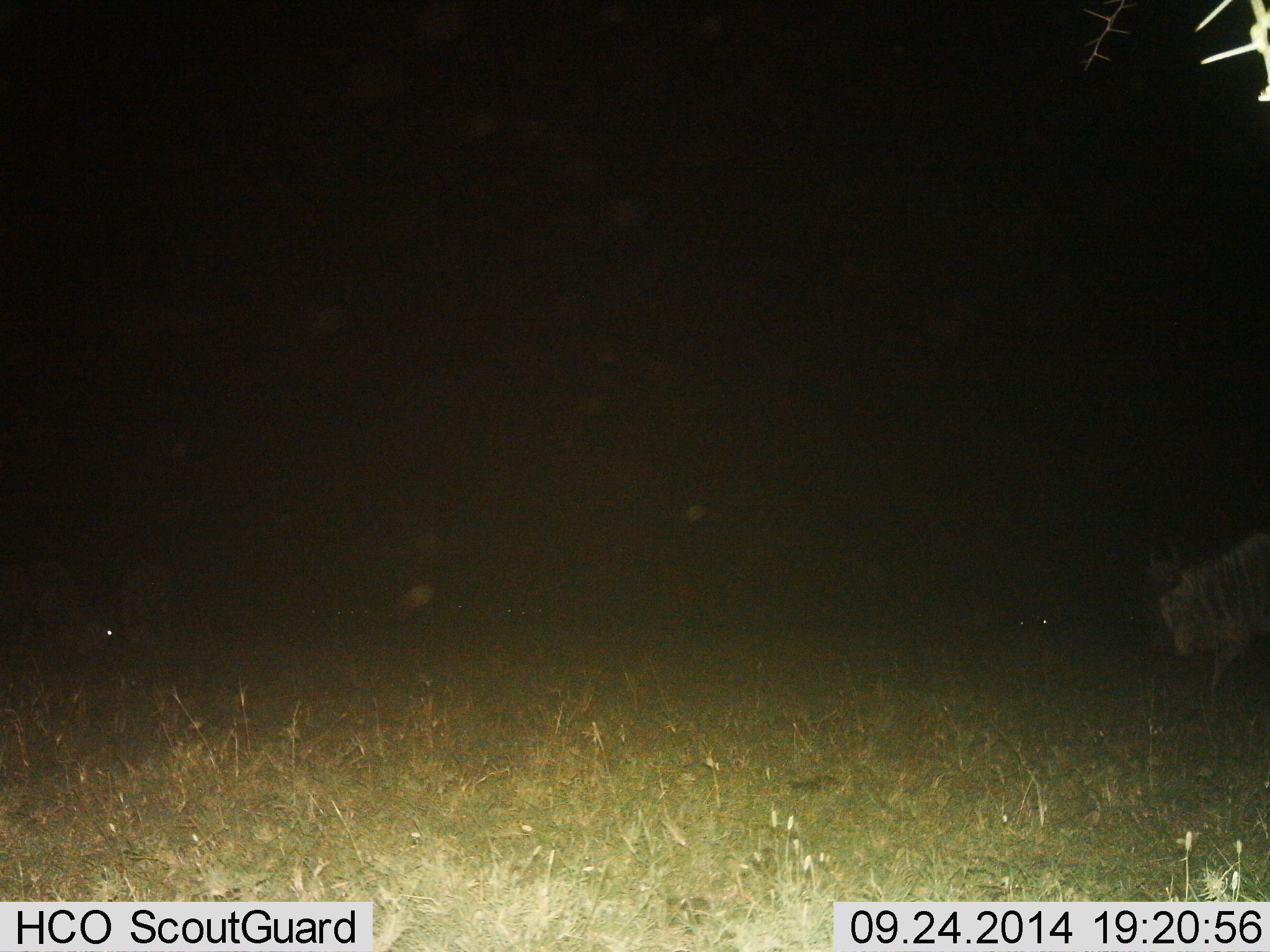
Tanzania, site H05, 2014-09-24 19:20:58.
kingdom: Animalia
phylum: Chordata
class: Mammalia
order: Artiodactyla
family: Bovidae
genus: Connochaetes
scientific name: Connochaetes taurinus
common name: blue wildebeest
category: wildebeest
Wildebeest (blue wildebeest) (Connochaetes taurinus), count 1. Behavior (volunteer vote fractions): standing 40%, resting 0%, moving 70%, interacting 0%. Young present (vote fraction): 0%. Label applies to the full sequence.